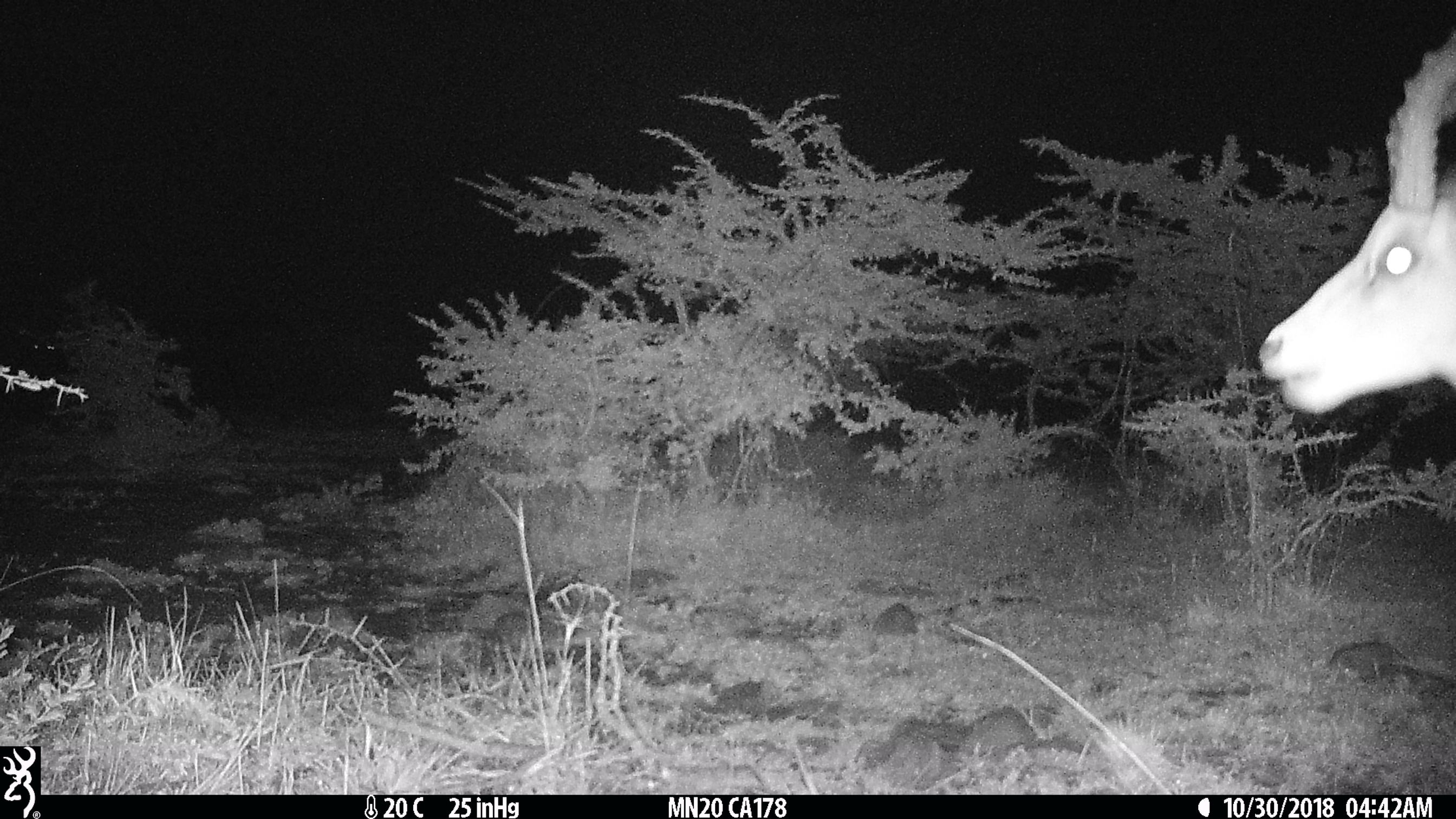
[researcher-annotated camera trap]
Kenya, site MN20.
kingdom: Animalia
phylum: Chordata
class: Mammalia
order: Artiodactyla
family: Bovidae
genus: Aepyceros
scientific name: Aepyceros melampus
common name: impala